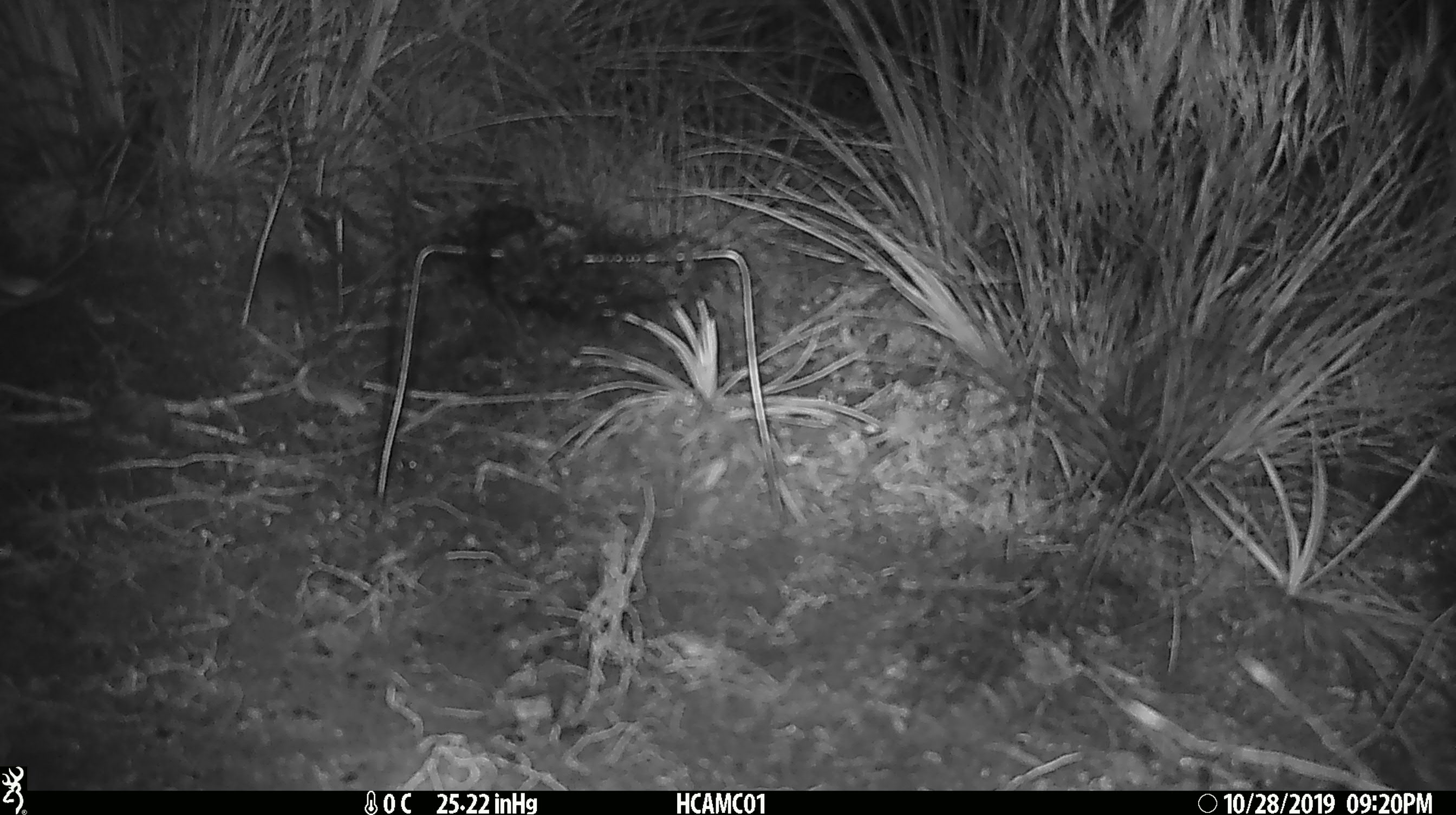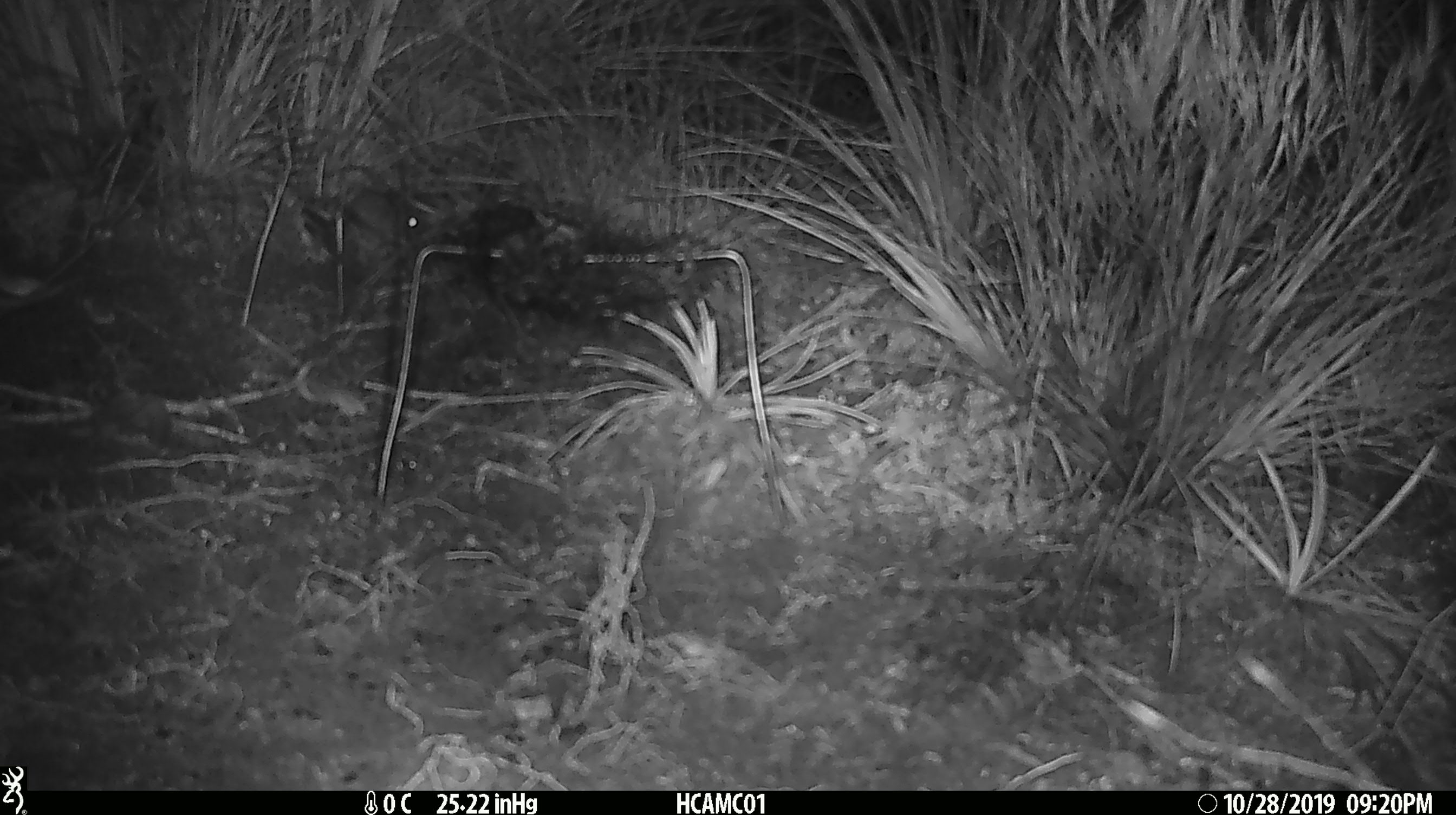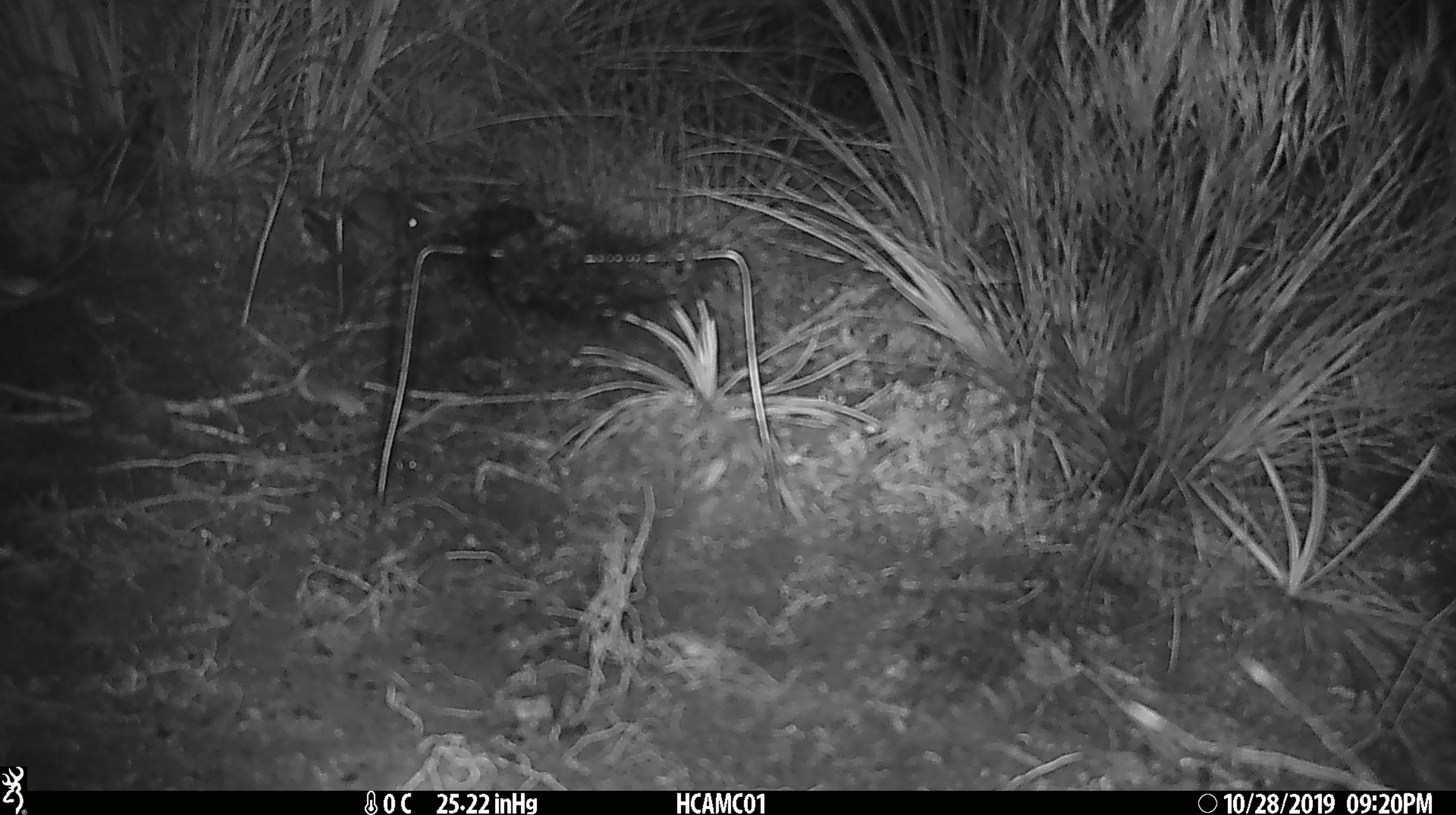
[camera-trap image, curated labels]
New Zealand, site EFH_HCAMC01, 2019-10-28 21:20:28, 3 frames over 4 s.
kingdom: Animalia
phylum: Chordata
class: Mammalia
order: Rodentia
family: Muridae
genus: Mus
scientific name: Mus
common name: mouse